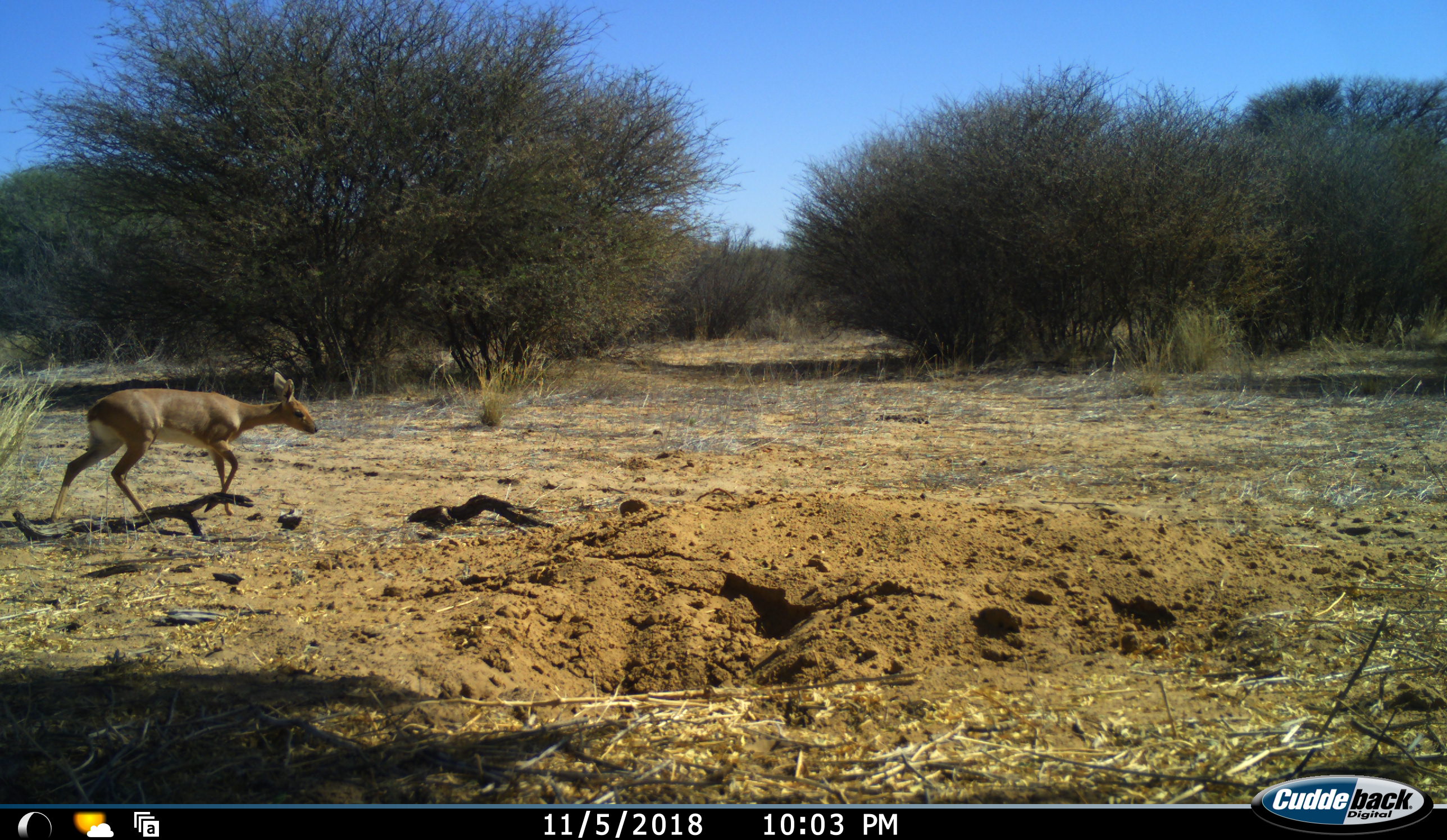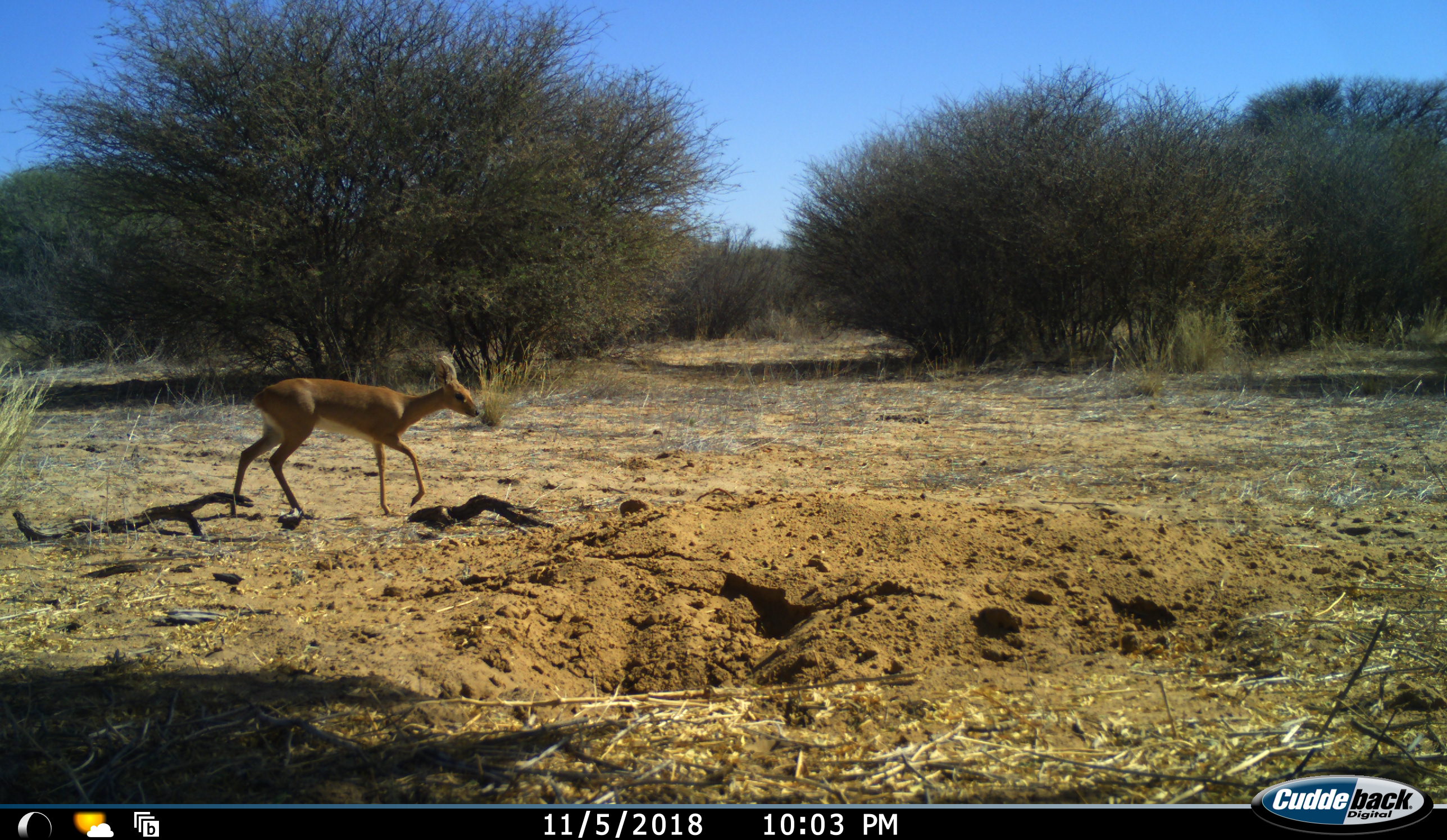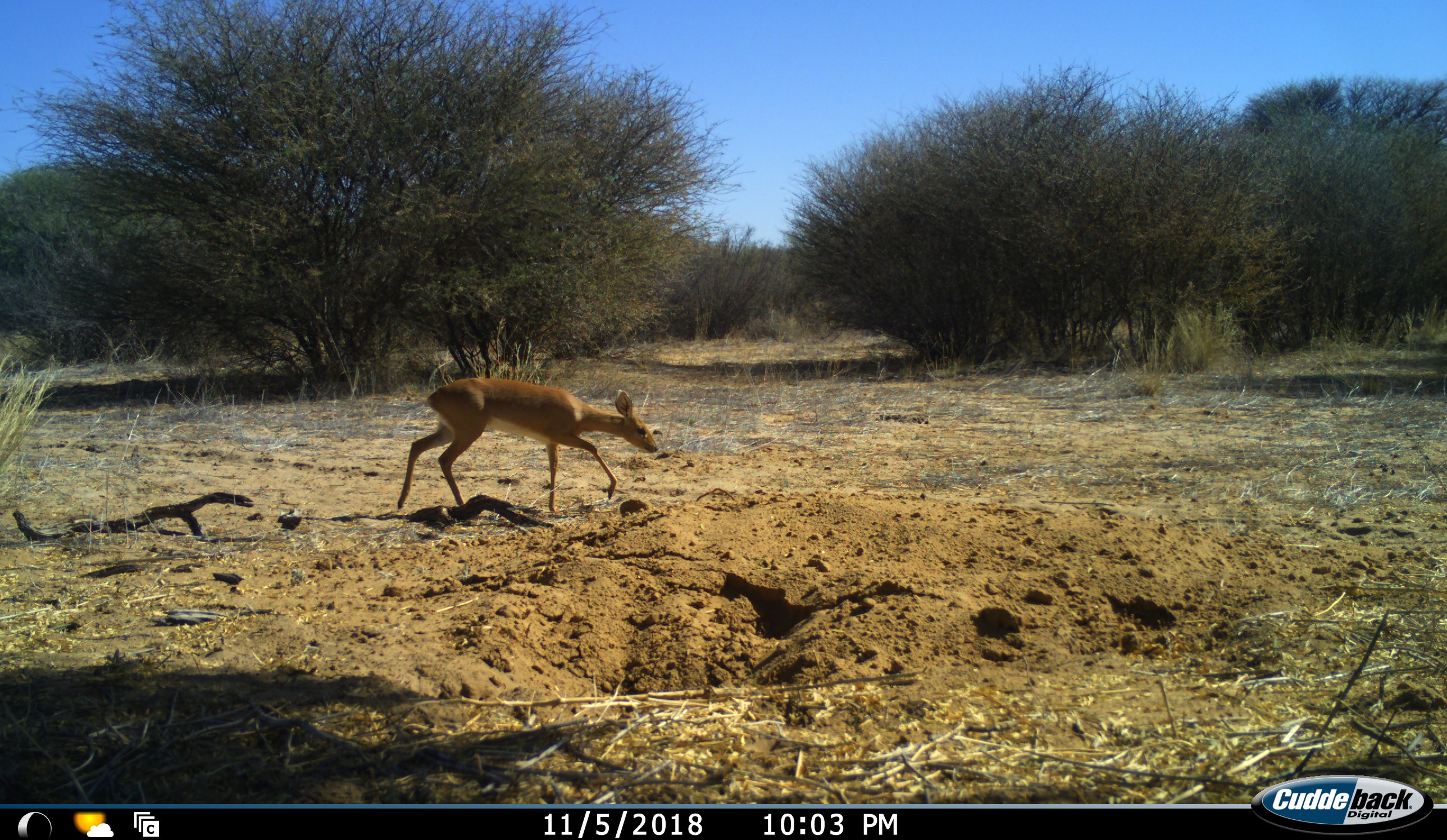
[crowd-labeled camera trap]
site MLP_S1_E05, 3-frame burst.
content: unidentified animal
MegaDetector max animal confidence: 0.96